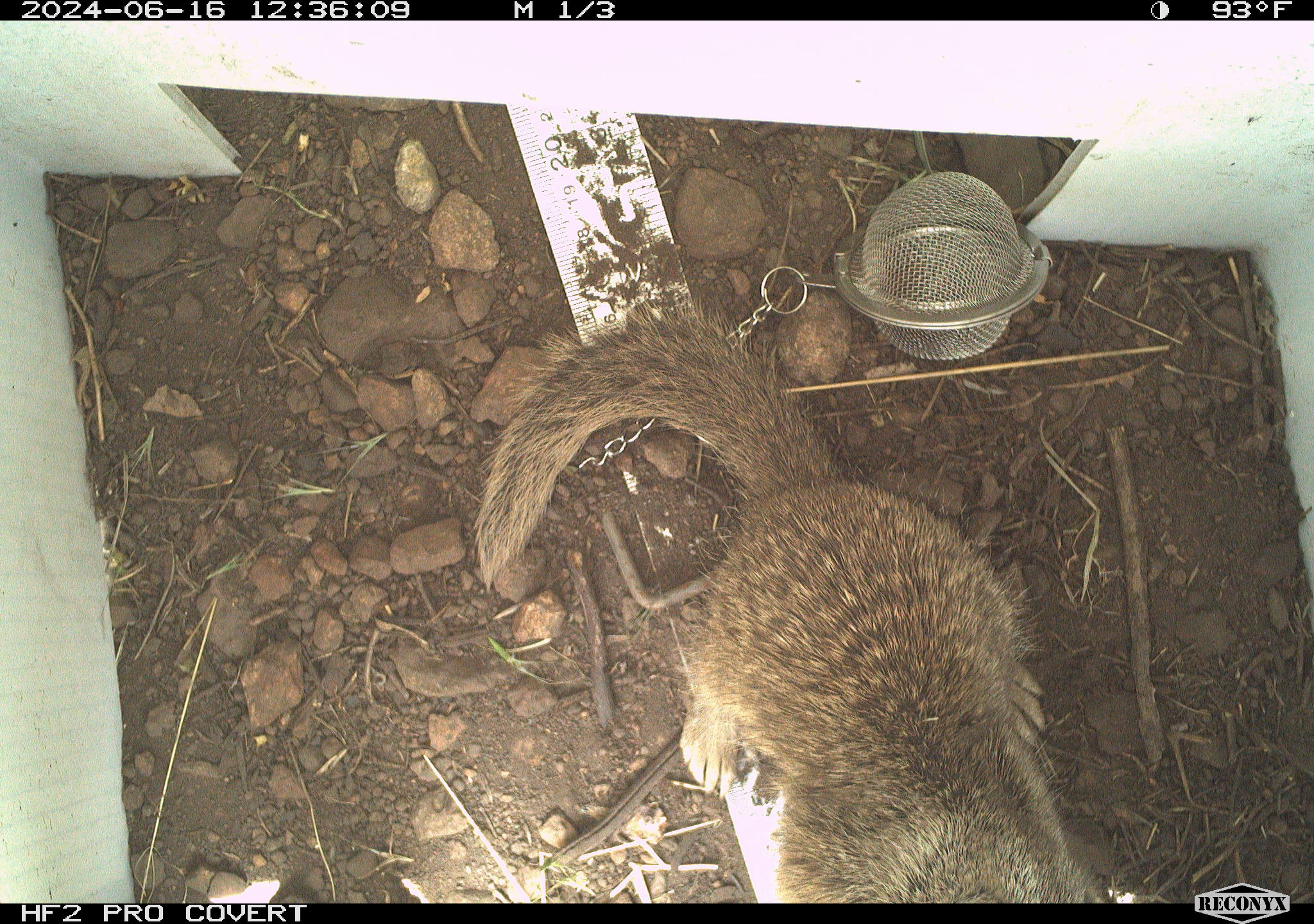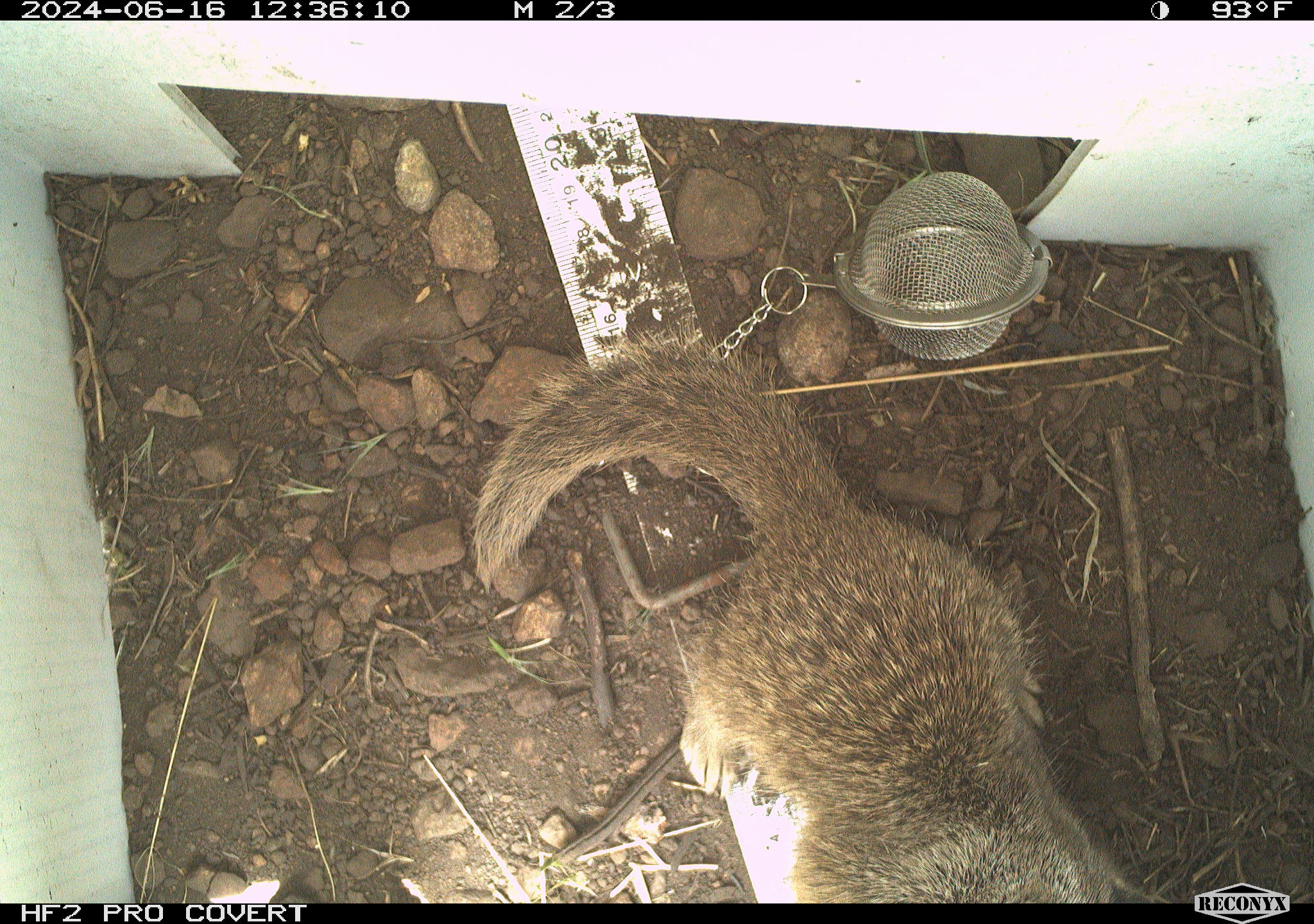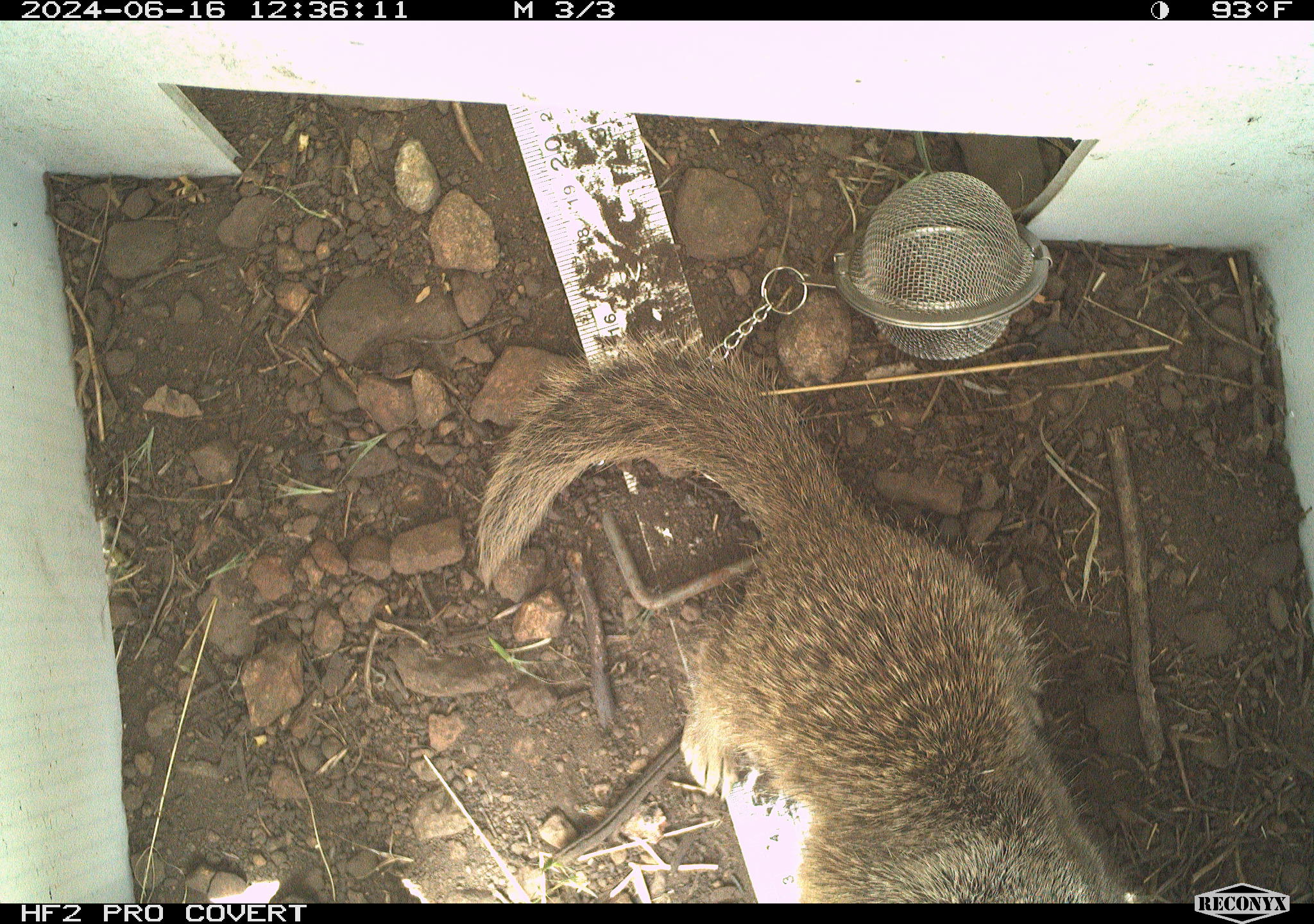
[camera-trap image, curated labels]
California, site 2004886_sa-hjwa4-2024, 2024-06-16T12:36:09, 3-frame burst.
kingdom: Animalia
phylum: Chordata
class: Mammalia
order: Rodentia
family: Sciuridae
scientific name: Sciuridae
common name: squirrels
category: sciuridae family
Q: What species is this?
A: Sciuridae family (squirrels) (Sciuridae).